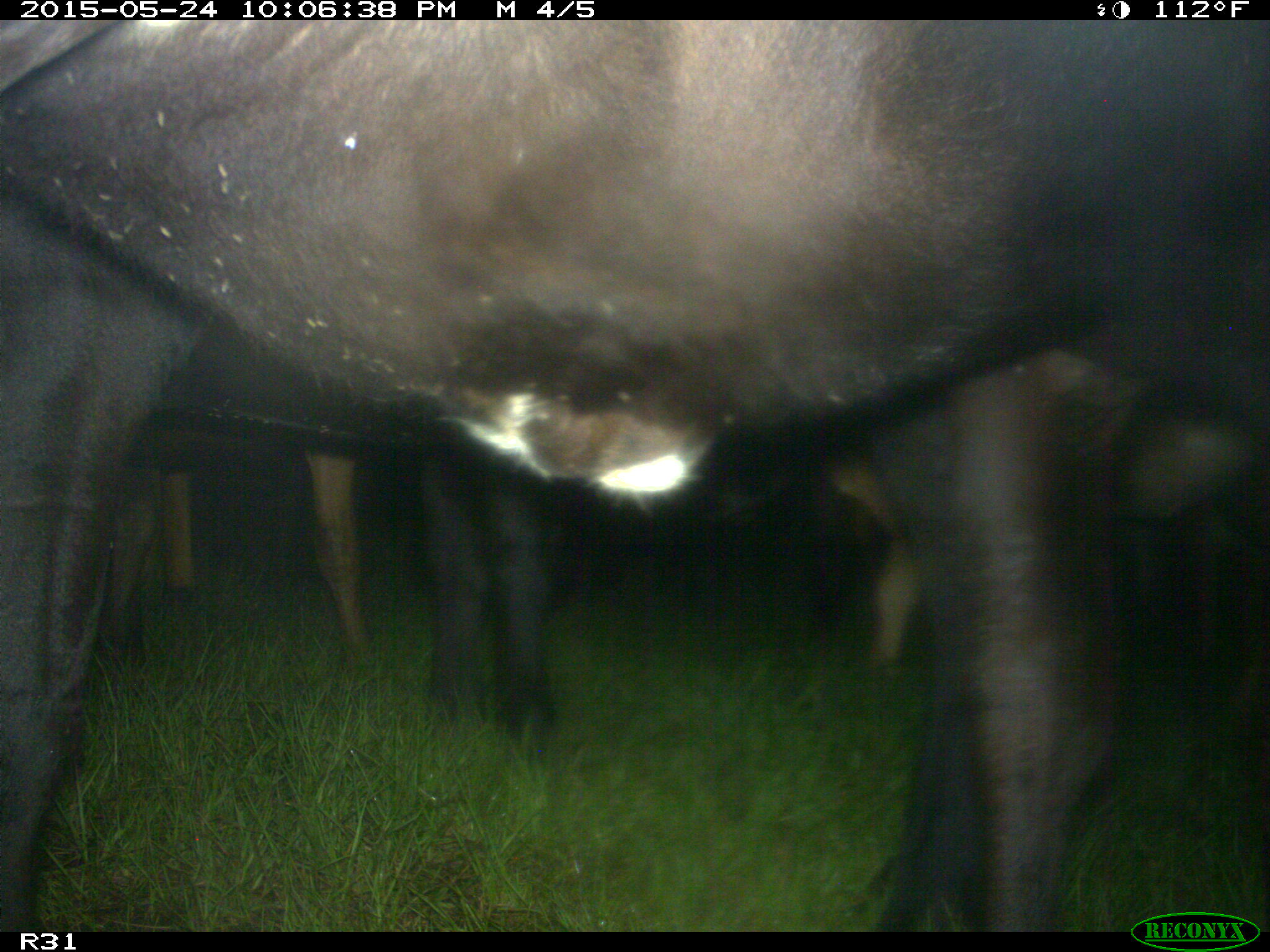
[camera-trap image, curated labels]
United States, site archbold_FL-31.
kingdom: Animalia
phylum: Chordata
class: Mammalia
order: Artiodactyla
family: Bovidae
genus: Bos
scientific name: Bos taurus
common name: domestic cow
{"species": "Bos taurus (domestic cow)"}